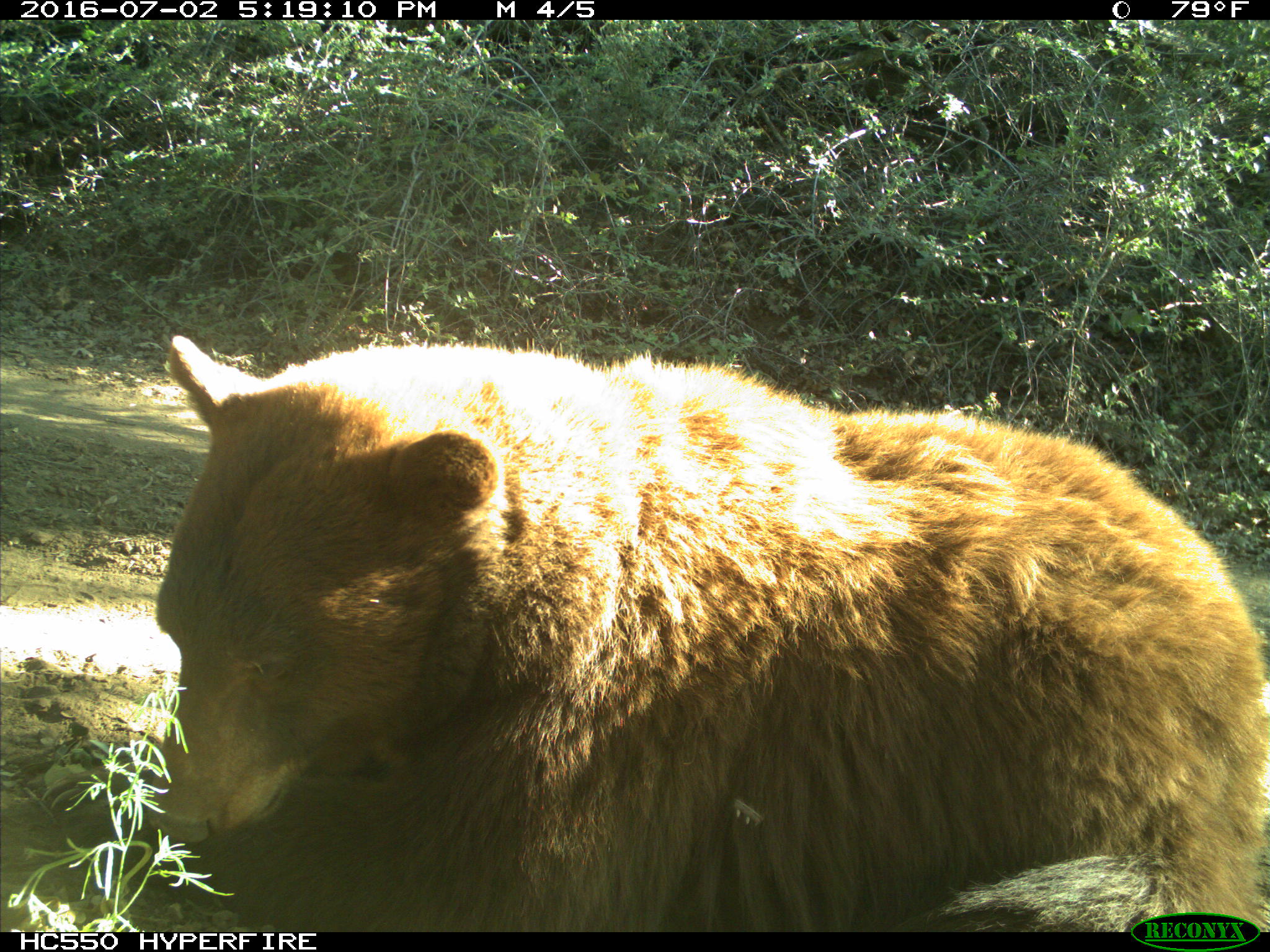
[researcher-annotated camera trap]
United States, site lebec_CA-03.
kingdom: Animalia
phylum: Chordata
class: Mammalia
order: Carnivora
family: Ursidae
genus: Ursus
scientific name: Ursus americanus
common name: american black bear